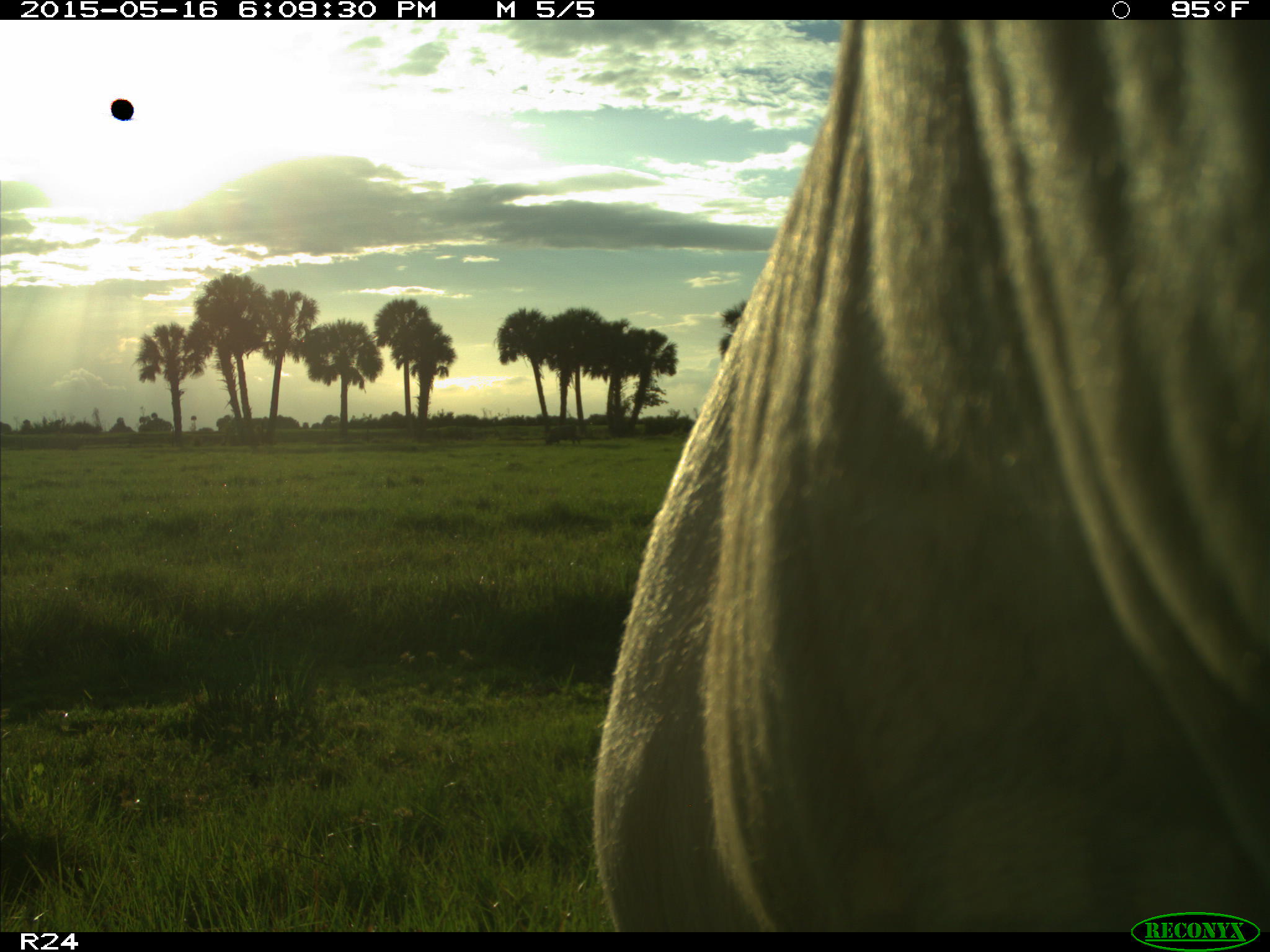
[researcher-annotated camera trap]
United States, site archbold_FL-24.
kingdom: Animalia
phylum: Chordata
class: Mammalia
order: Artiodactyla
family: Bovidae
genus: Bos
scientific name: Bos taurus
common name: domestic cow